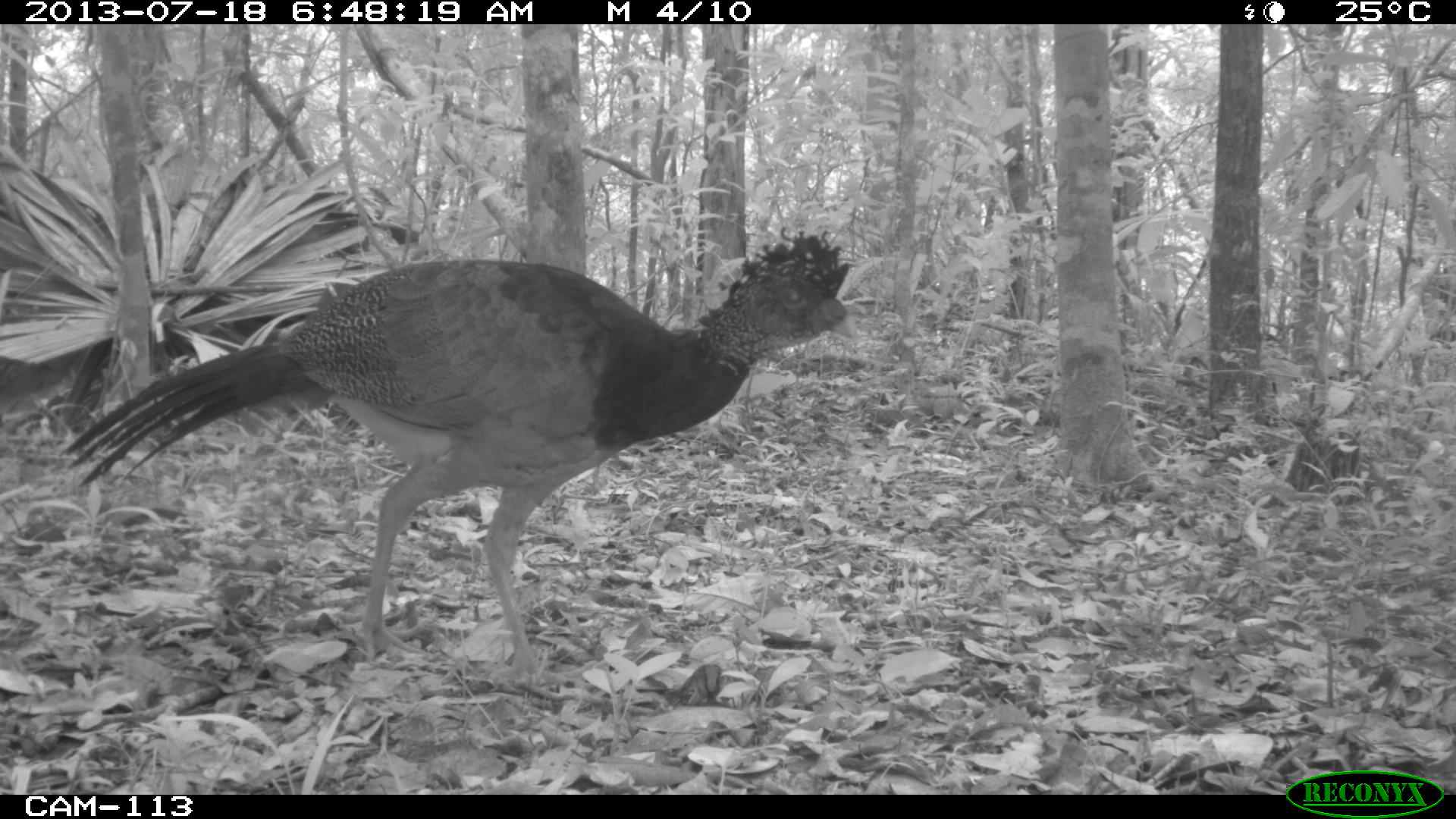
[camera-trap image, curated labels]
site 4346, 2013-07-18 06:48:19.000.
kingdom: Animalia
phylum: Chordata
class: Aves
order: Galliformes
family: Cracidae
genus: Crax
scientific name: Crax rubra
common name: great curassow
Crax rubra (great curassow), count 1, sex female.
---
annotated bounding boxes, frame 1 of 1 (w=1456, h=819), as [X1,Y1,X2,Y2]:
crax rubra: [56,225,855,693]